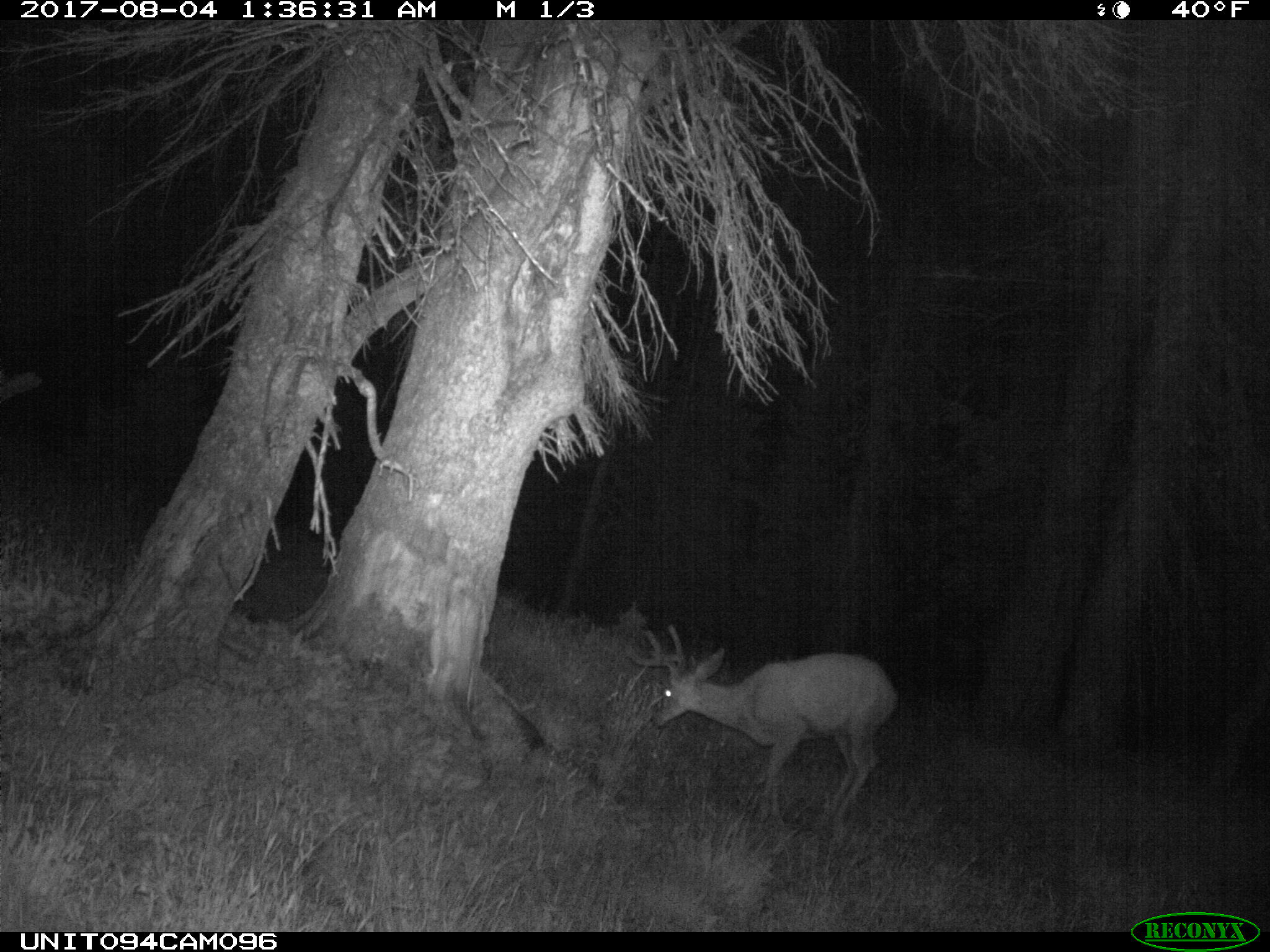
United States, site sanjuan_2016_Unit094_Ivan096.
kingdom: Animalia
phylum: Chordata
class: Mammalia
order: Artiodactyla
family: Cervidae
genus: Odocoileus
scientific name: Odocoileus hemionus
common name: mule deer